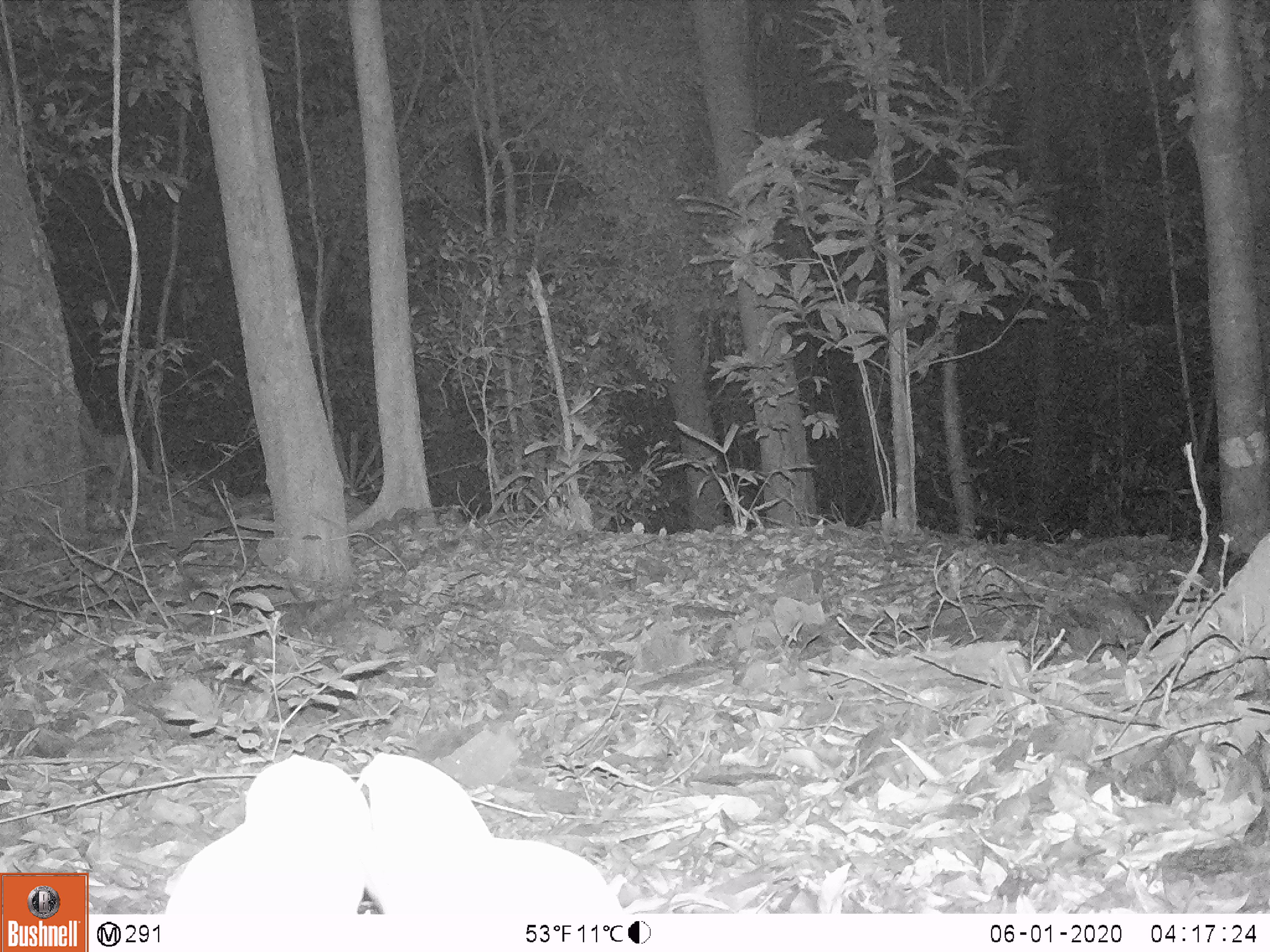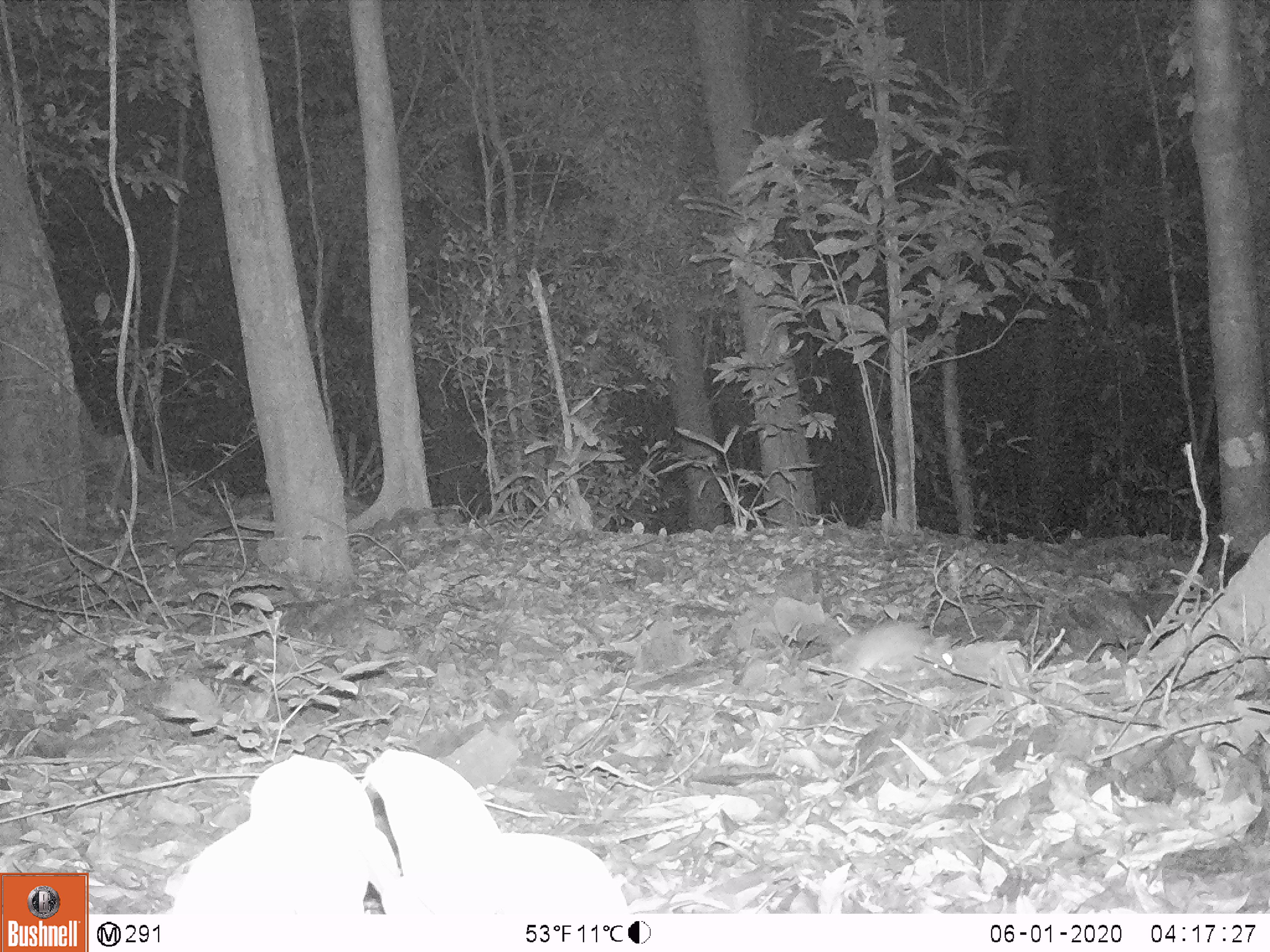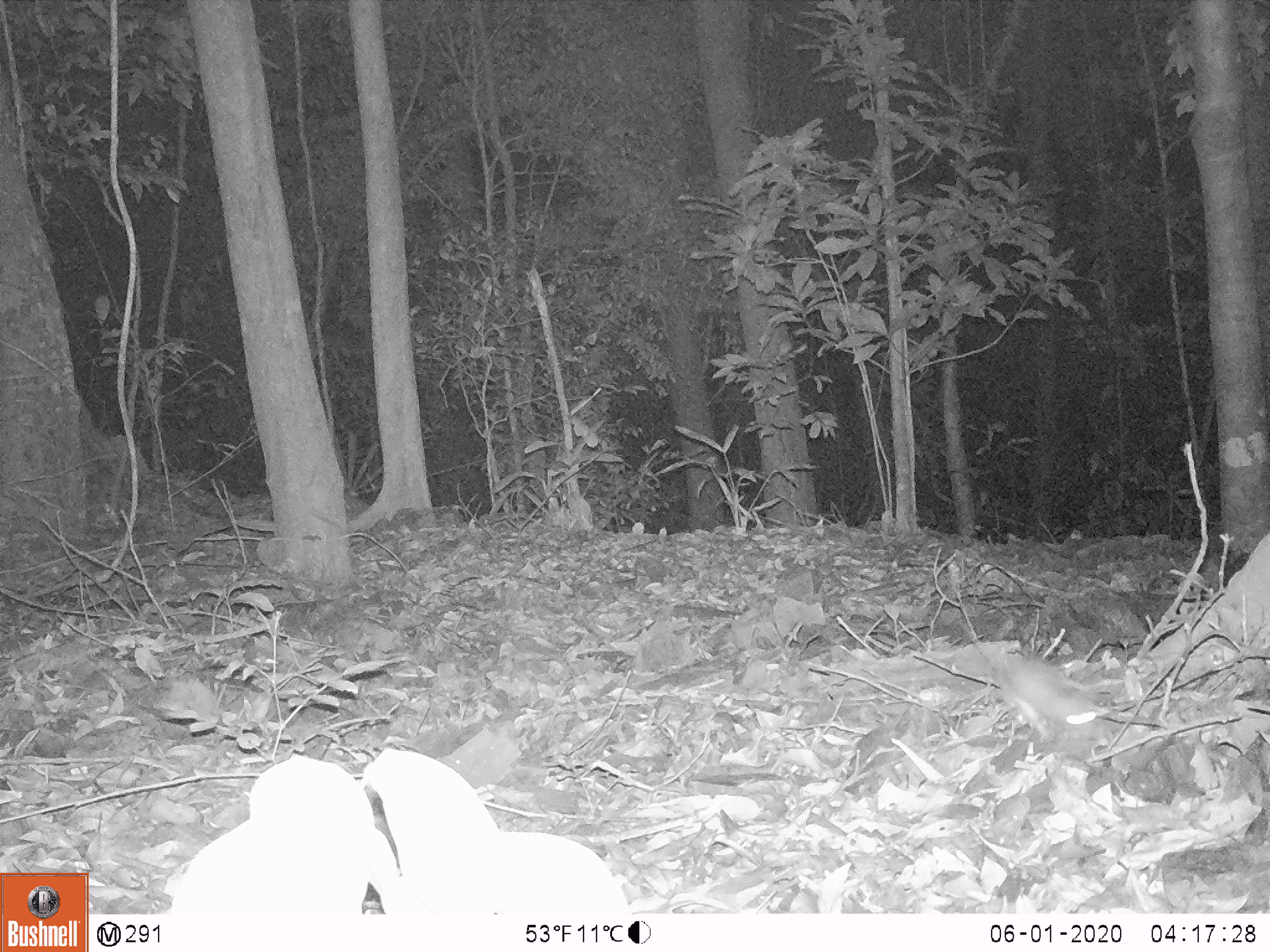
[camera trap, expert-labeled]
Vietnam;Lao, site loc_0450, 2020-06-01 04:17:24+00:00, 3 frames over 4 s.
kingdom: Animalia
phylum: Chordata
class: Mammalia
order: Rodentia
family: Muridae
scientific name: Muridae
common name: old-world mice and rats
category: unidentified murid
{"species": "unidentified murid (old-world mice and rats) (Muridae)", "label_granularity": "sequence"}